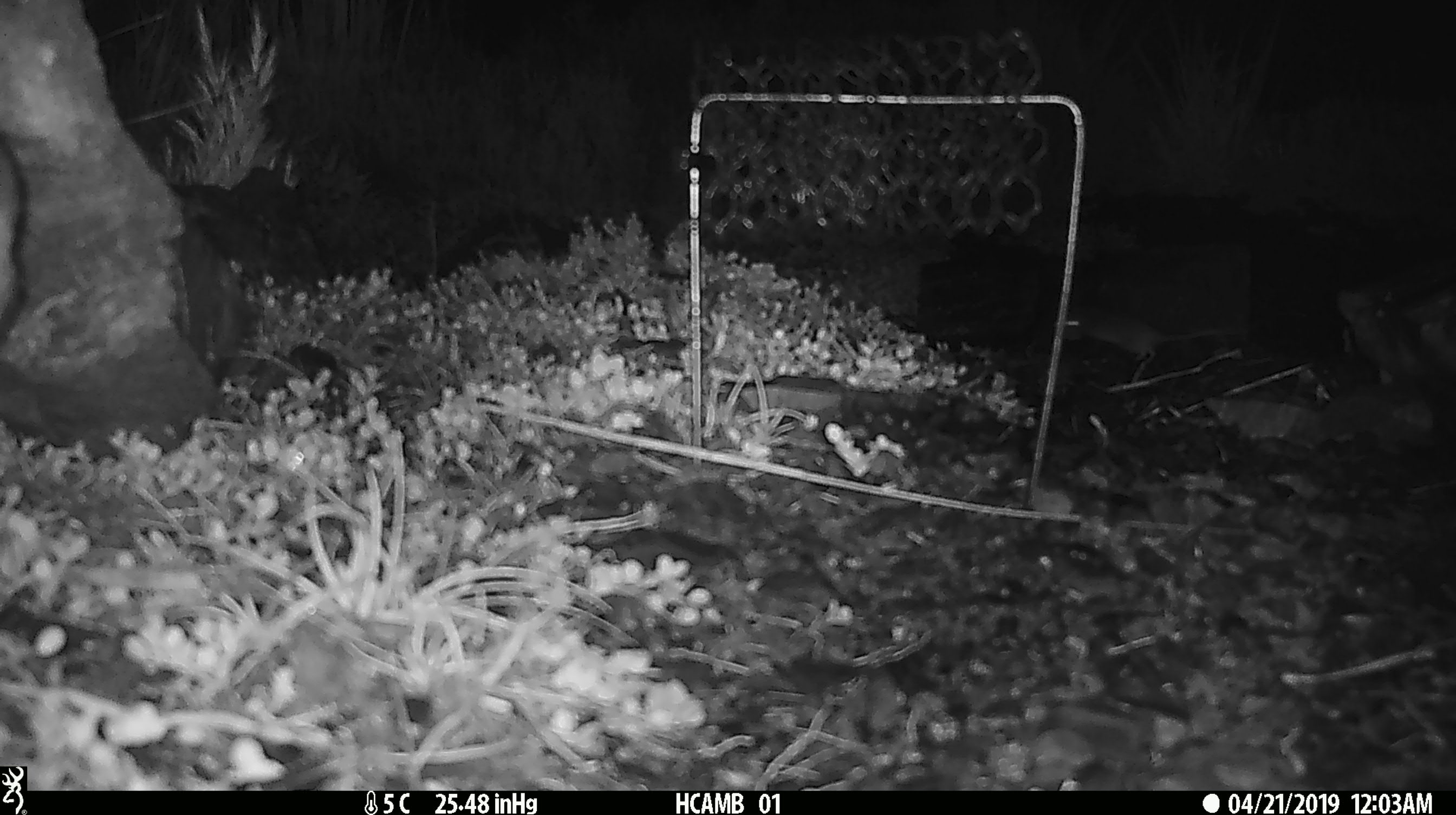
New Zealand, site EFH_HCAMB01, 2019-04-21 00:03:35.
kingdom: Animalia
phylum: Chordata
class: Mammalia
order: Rodentia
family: Muridae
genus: Mus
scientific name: Mus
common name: mouse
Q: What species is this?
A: Mouse (Mus).